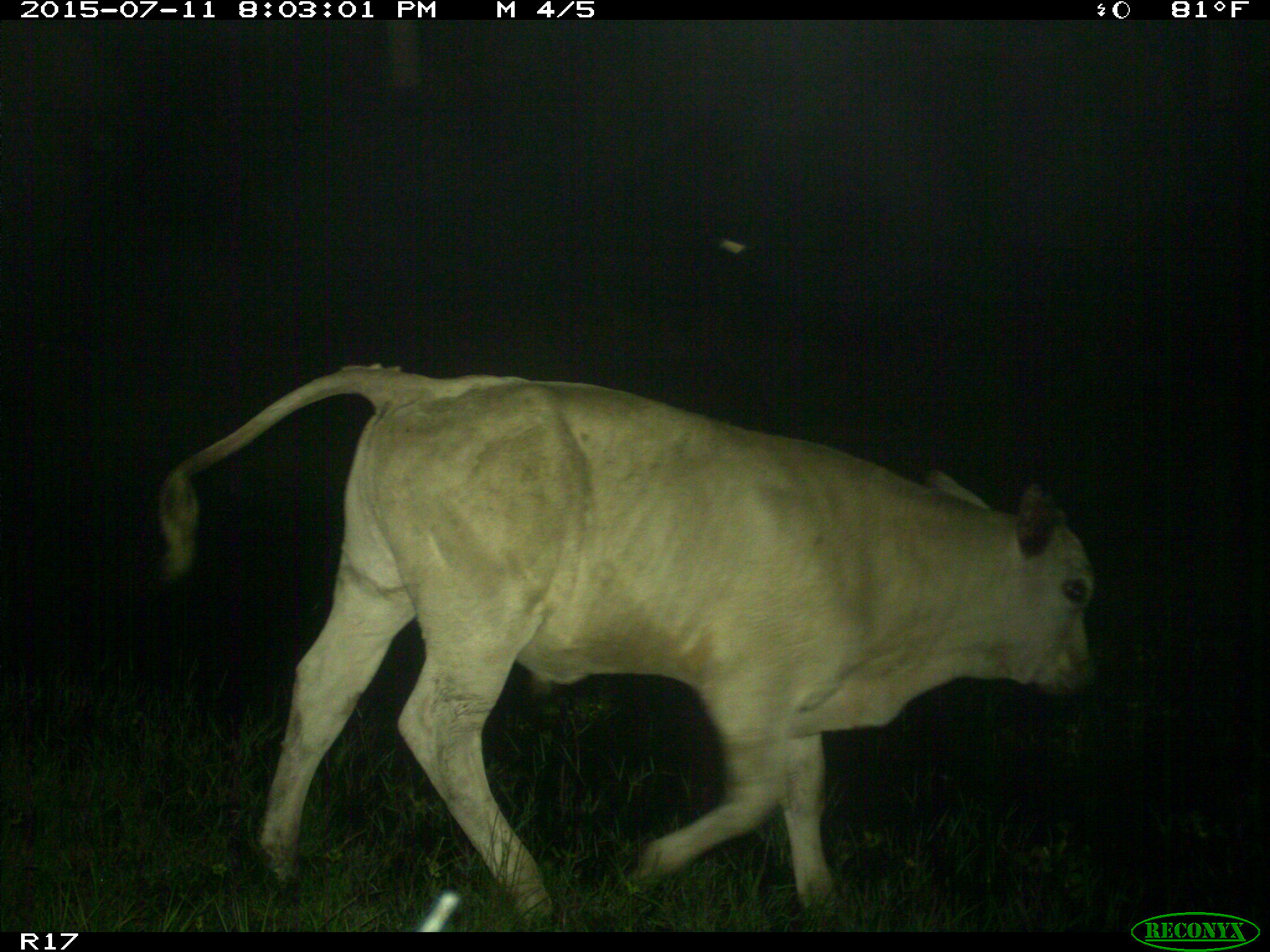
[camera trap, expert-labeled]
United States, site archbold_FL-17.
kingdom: Animalia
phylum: Chordata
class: Mammalia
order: Artiodactyla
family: Bovidae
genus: Bos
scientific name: Bos taurus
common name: domestic cow